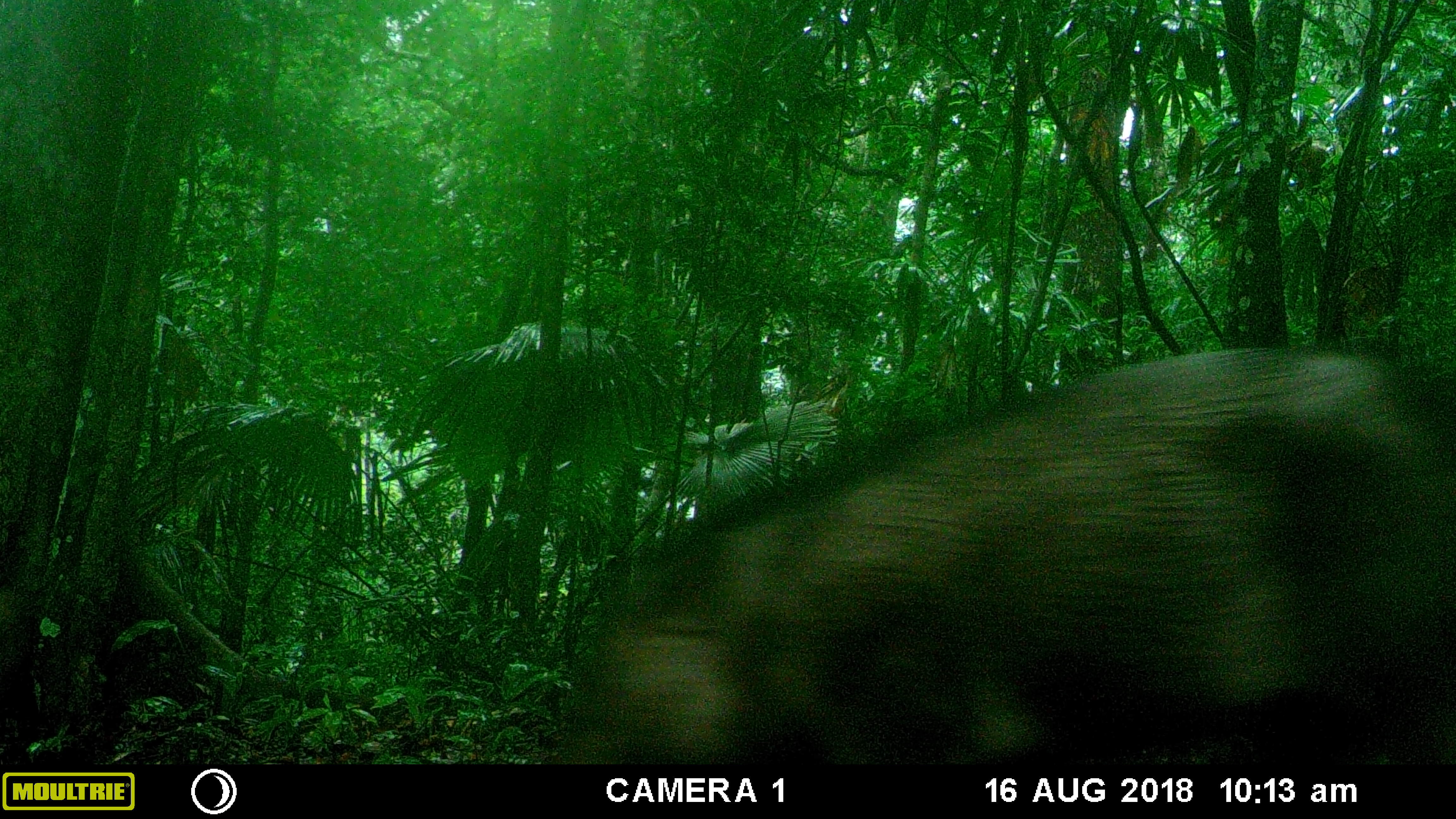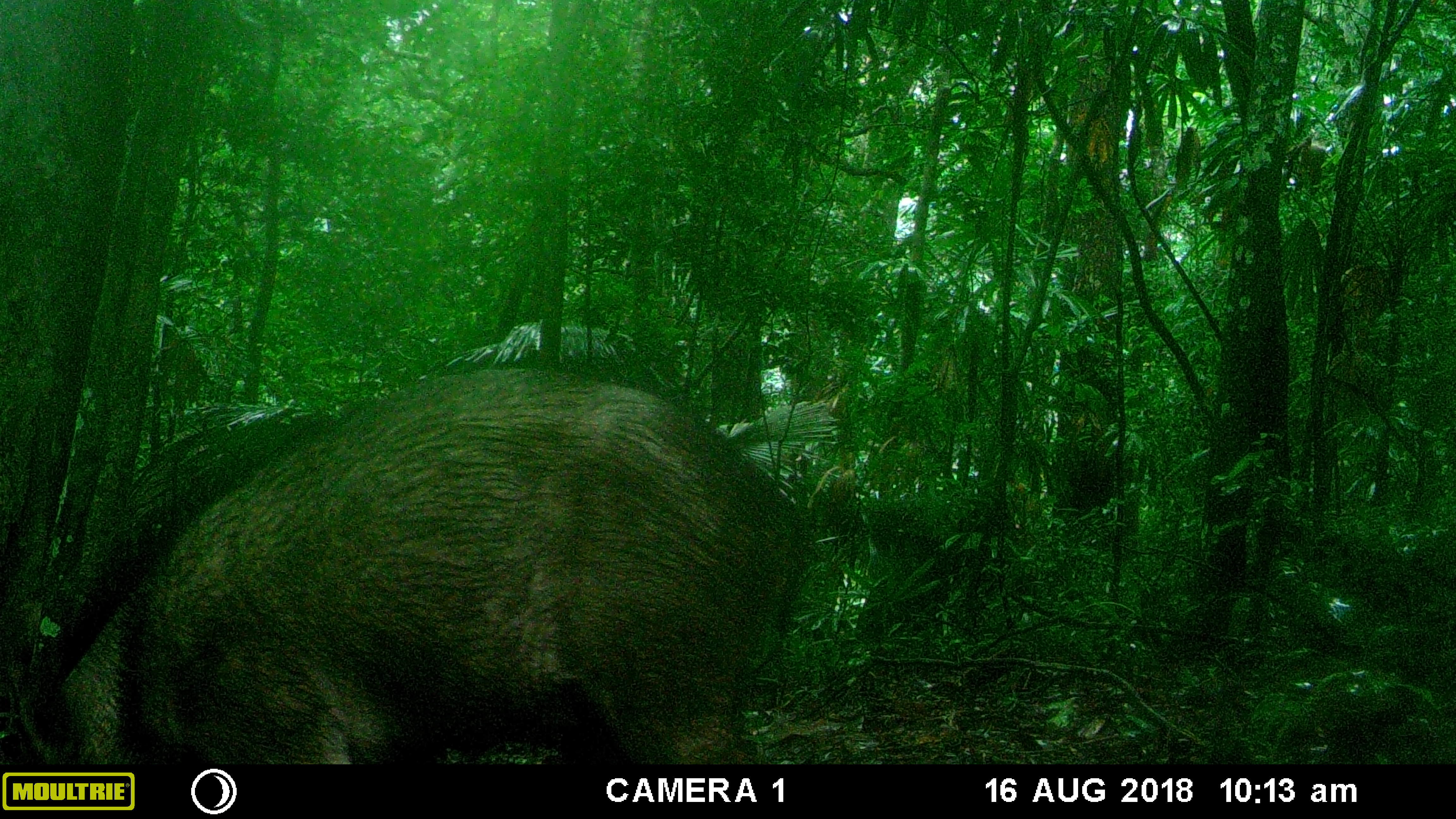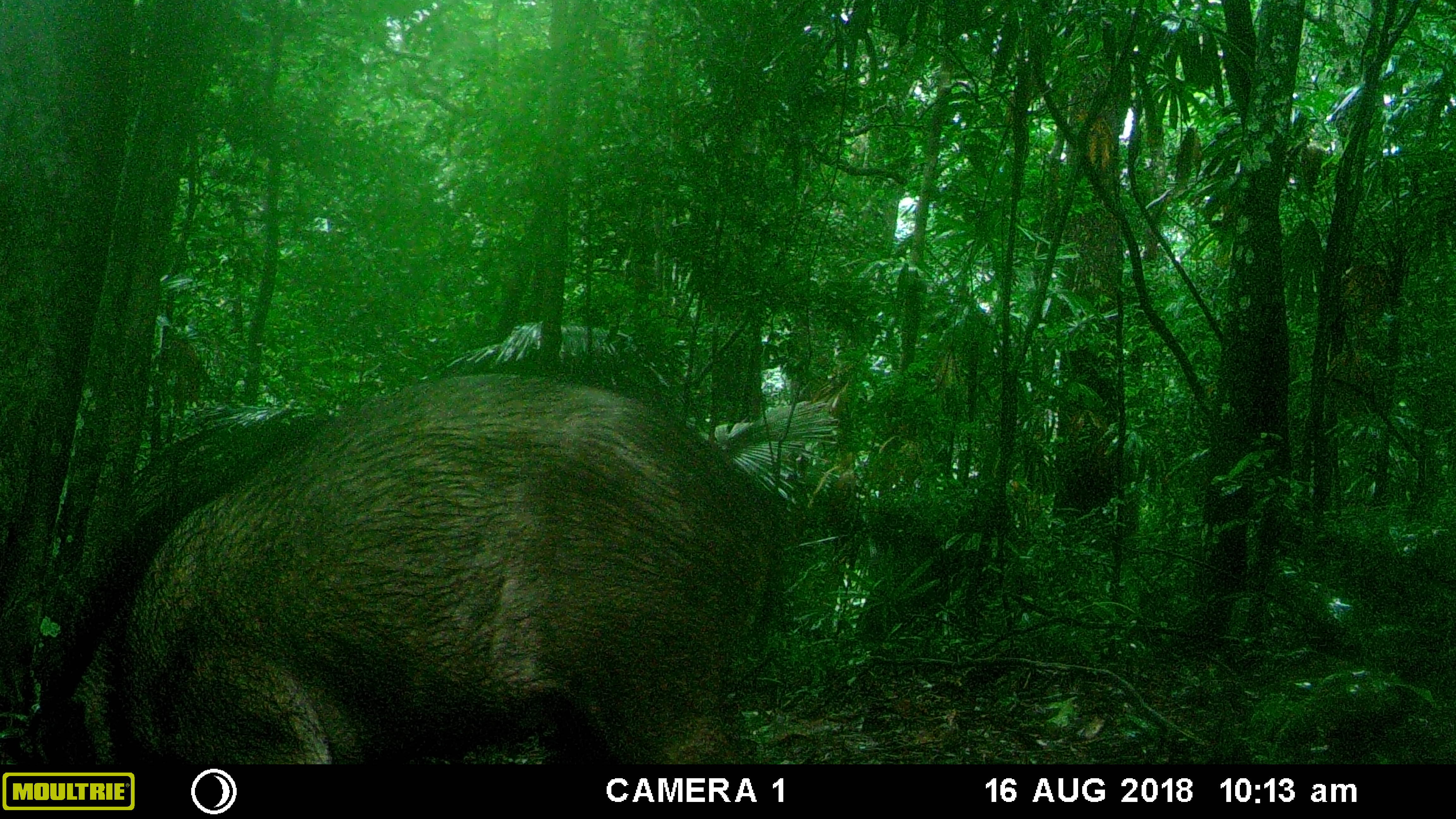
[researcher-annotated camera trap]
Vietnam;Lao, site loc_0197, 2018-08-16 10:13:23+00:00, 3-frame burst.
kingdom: Animalia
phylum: Chordata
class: Mammalia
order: Artiodactyla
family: Suidae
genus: Sus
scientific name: Sus scrofa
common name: eurasian wild pig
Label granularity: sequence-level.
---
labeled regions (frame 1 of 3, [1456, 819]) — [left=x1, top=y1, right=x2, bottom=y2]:
eurasian wild pig: [left=552, top=341, right=1456, bottom=765]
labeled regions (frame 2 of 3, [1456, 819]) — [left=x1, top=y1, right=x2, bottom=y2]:
eurasian wild pig: [left=3, top=363, right=802, bottom=768]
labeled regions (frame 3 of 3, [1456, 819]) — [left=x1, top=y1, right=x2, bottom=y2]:
eurasian wild pig: [left=20, top=371, right=773, bottom=765]